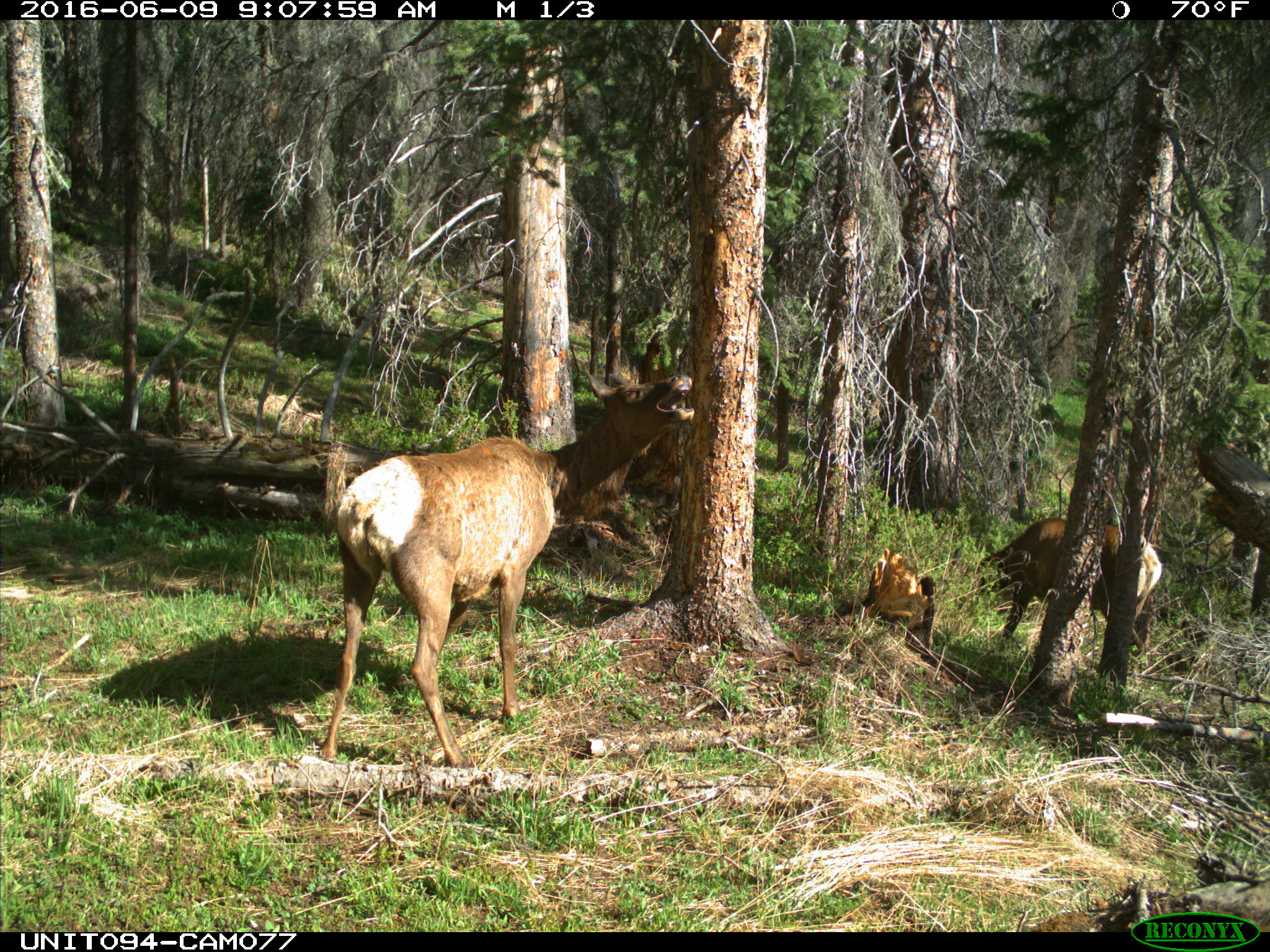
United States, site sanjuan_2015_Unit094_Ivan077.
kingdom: Animalia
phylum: Chordata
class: Mammalia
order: Artiodactyla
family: Cervidae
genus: Cervus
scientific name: Cervus elaphus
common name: red deer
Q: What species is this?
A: Cervus elaphus (red deer).